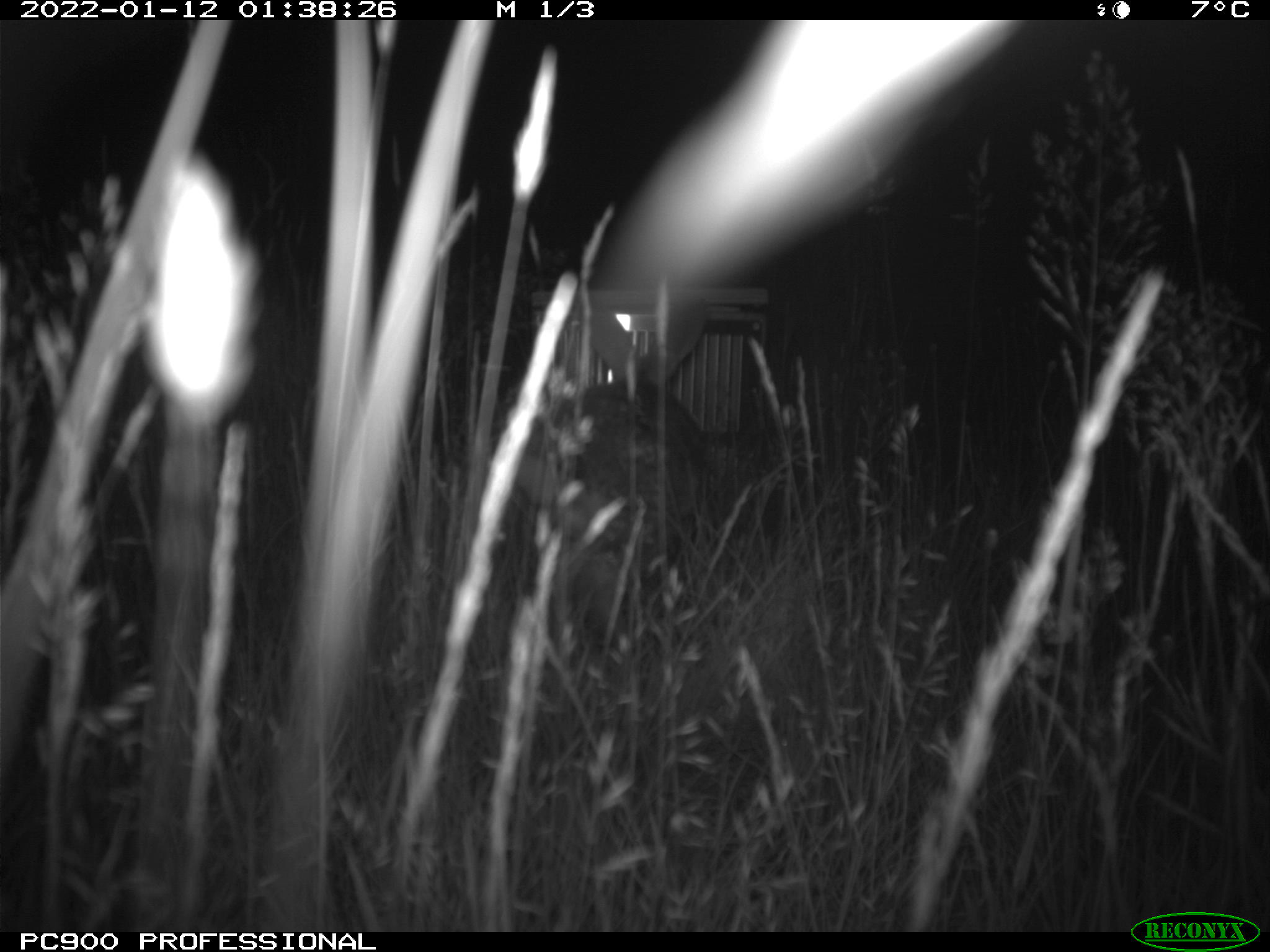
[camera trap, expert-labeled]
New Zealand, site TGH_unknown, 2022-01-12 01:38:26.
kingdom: Animalia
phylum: Chordata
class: Mammalia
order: Lagomorpha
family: Leporidae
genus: Oryctolagus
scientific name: Oryctolagus cuniculus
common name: european rabbit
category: rabbit